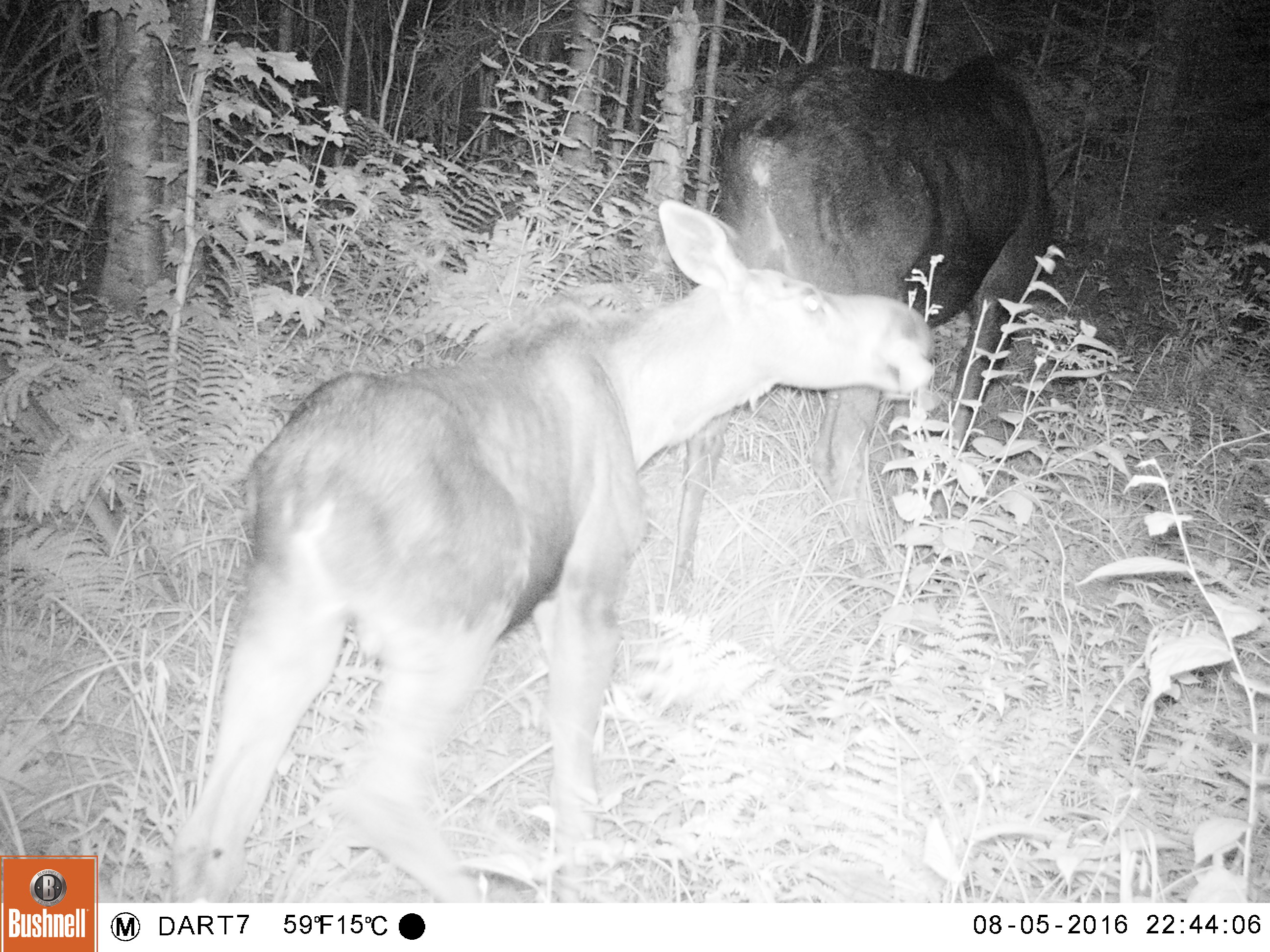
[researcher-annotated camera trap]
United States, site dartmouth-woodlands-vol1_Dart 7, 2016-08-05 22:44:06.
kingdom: Animalia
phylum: Chordata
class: Mammalia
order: Artiodactyla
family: Cervidae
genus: Alces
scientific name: Alces alces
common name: moose